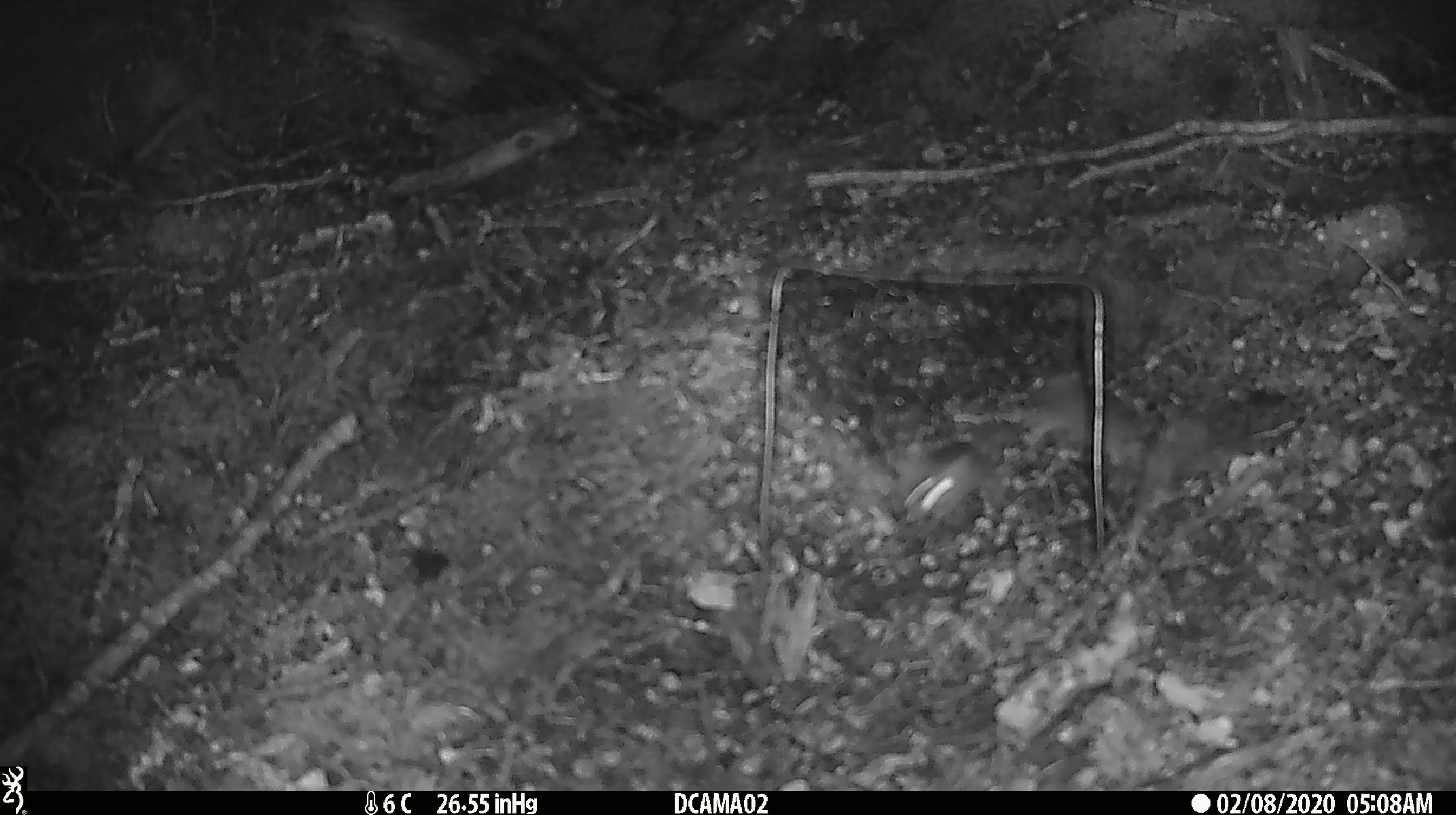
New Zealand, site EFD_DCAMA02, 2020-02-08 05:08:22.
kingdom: Animalia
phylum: Chordata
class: Mammalia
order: Rodentia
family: Muridae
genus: Mus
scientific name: Mus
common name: mouse